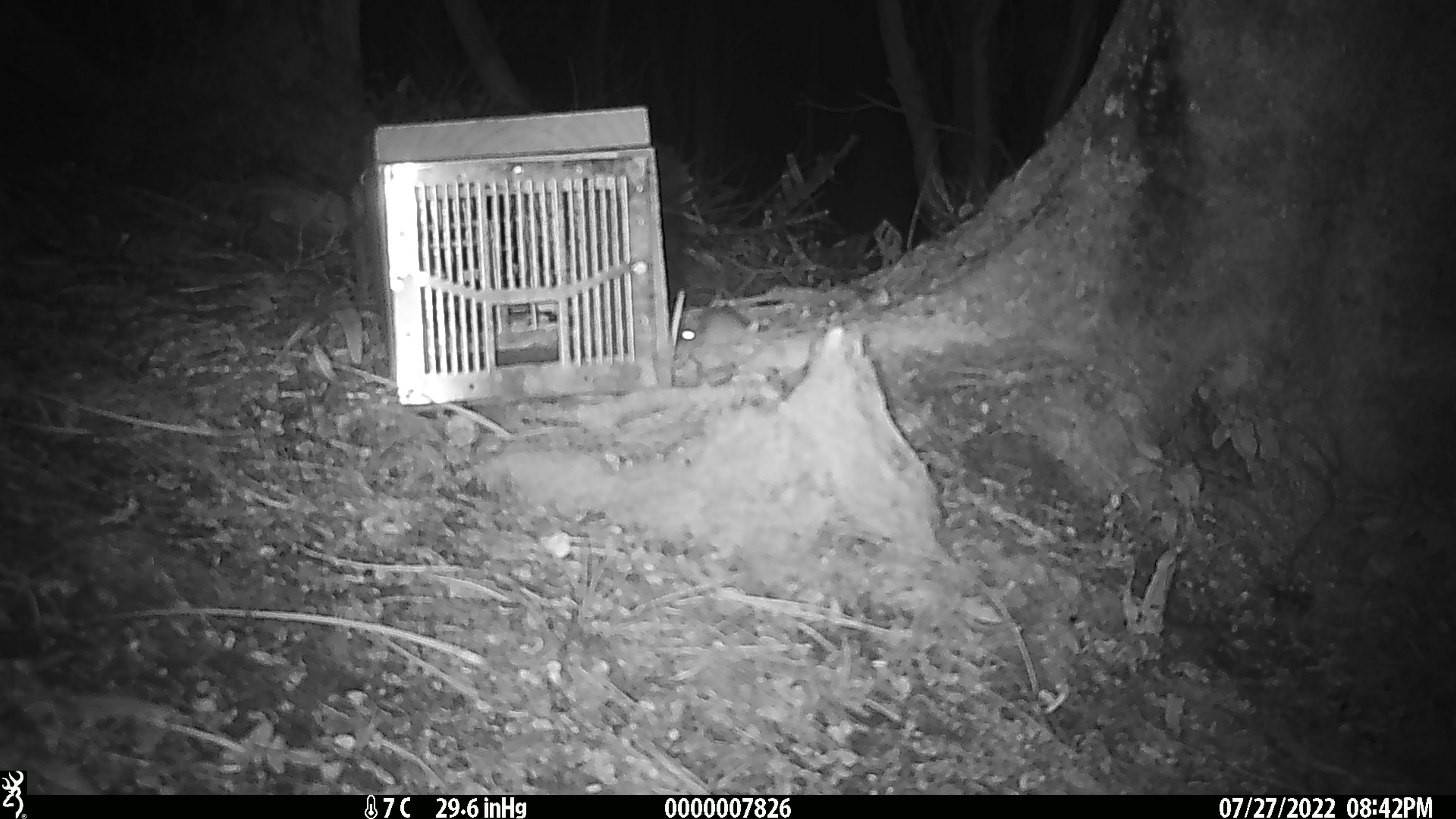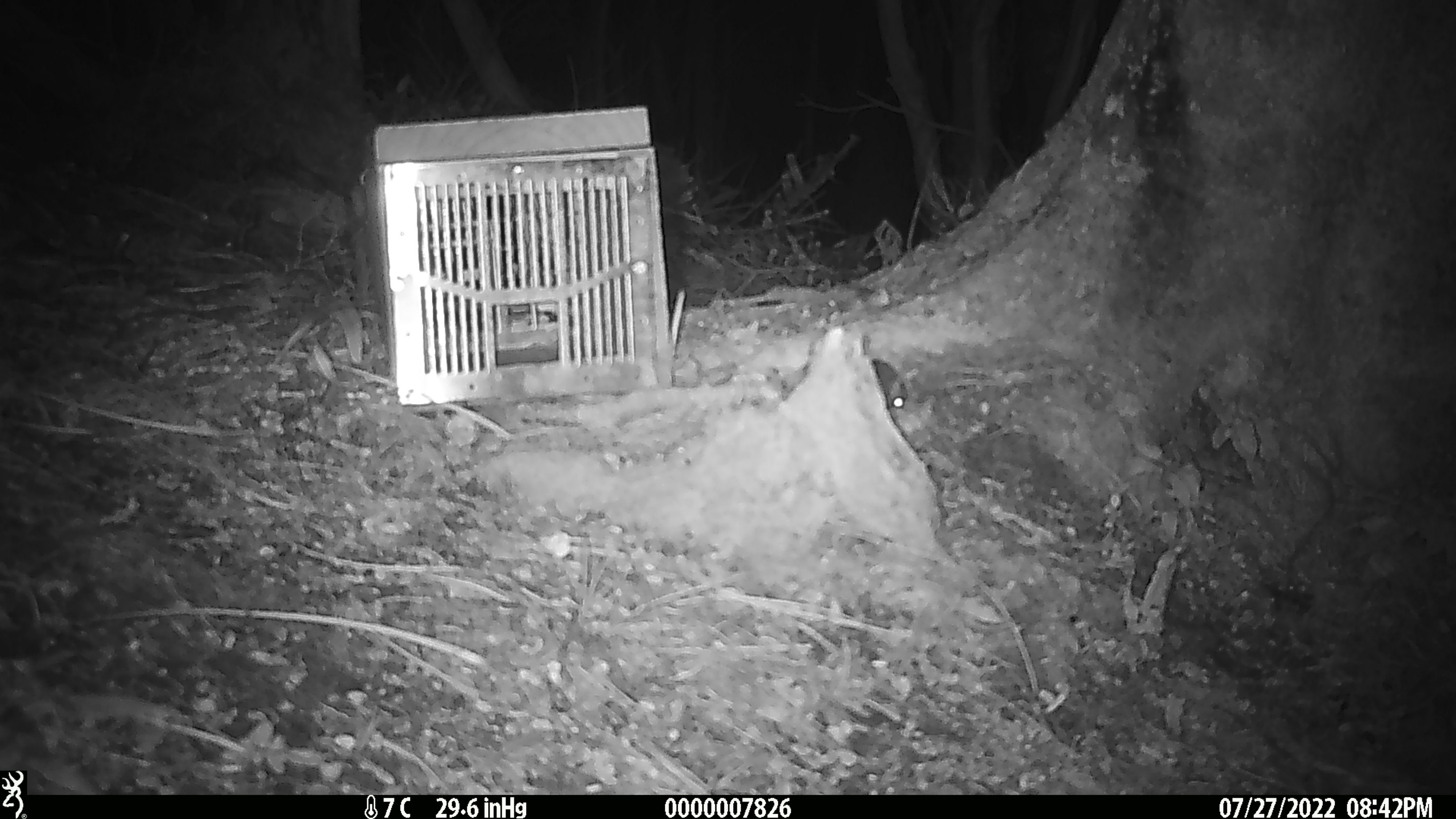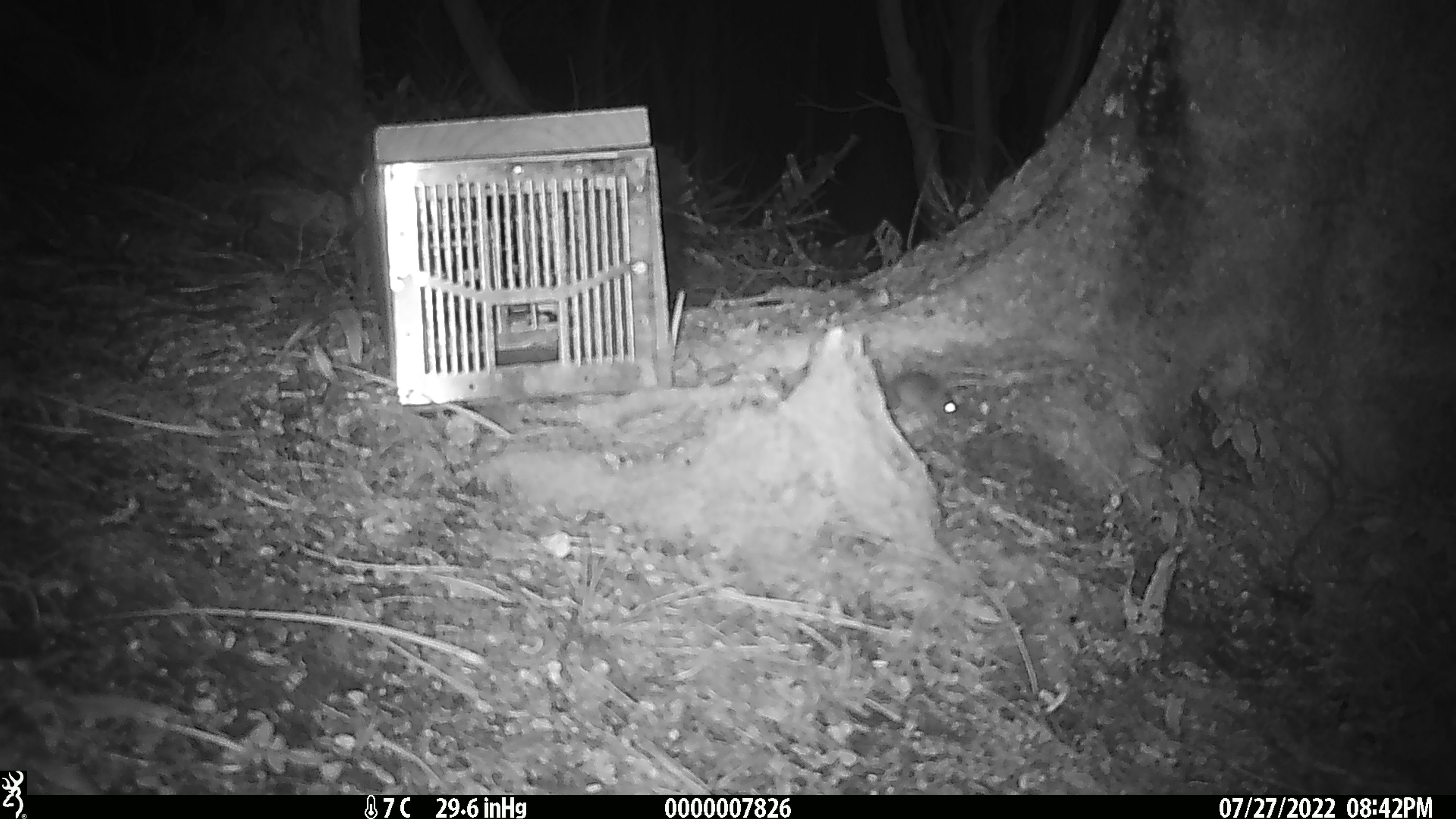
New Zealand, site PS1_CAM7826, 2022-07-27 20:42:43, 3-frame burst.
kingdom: Animalia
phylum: Chordata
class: Mammalia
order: Rodentia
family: Muridae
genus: Mus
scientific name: Mus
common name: mouse